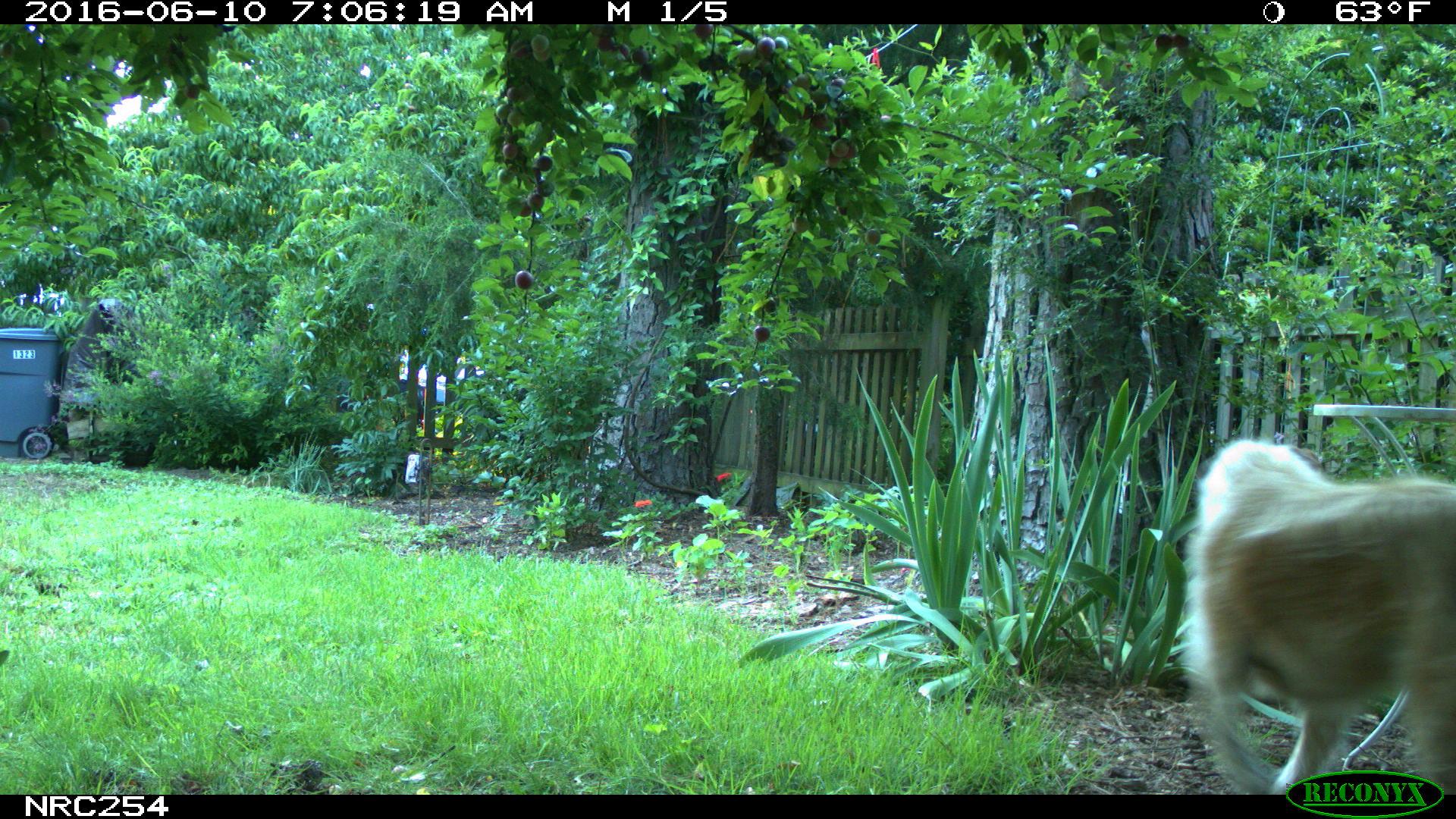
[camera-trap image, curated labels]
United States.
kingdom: Animalia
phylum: Chordata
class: Mammalia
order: Carnivora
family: Canidae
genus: Canis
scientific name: Canis familiaris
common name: domestic dog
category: Dog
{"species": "Dog (domestic dog) (Canis familiaris)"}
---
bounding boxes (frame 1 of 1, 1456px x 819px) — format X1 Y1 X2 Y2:
Dog: 1174 417 1456 799